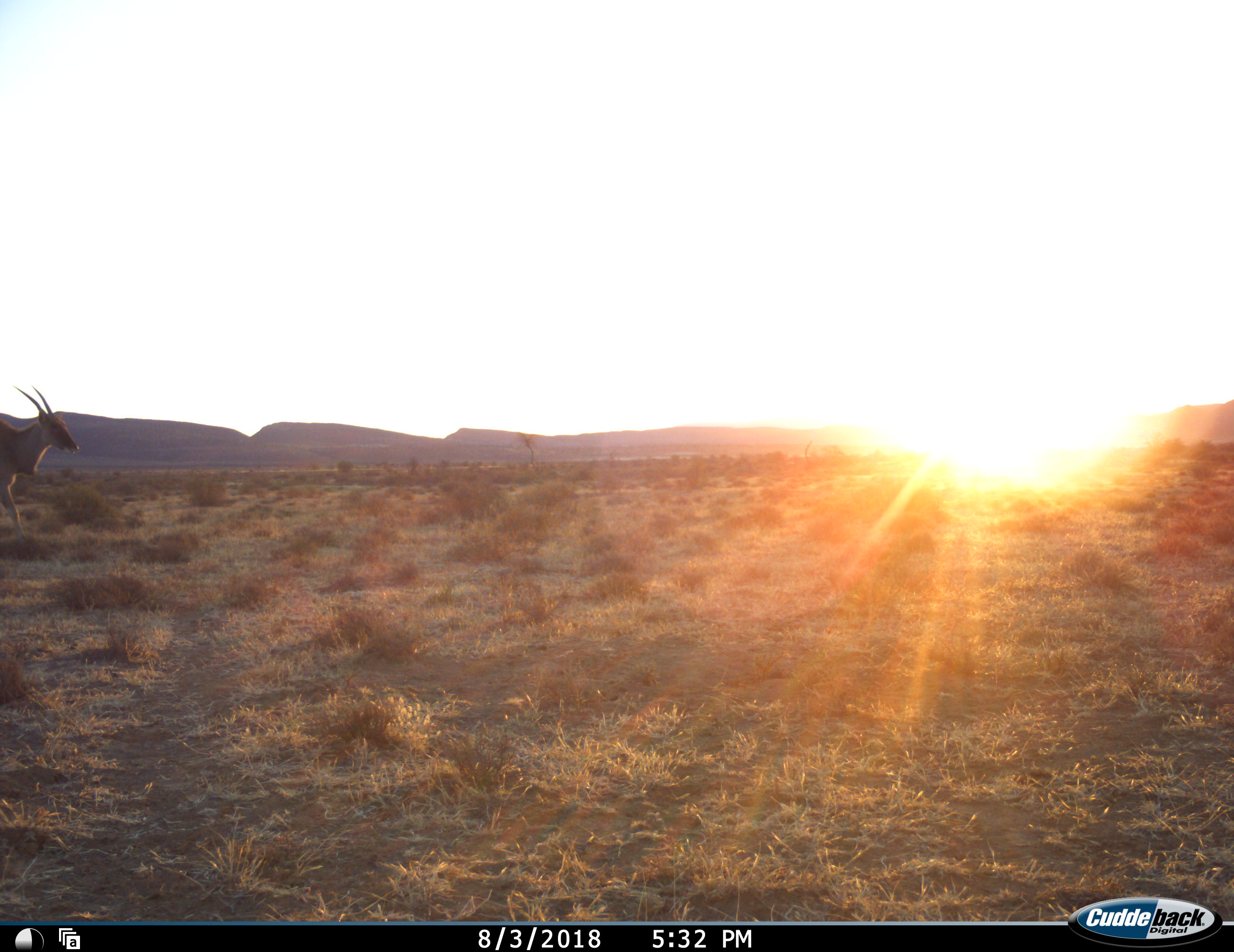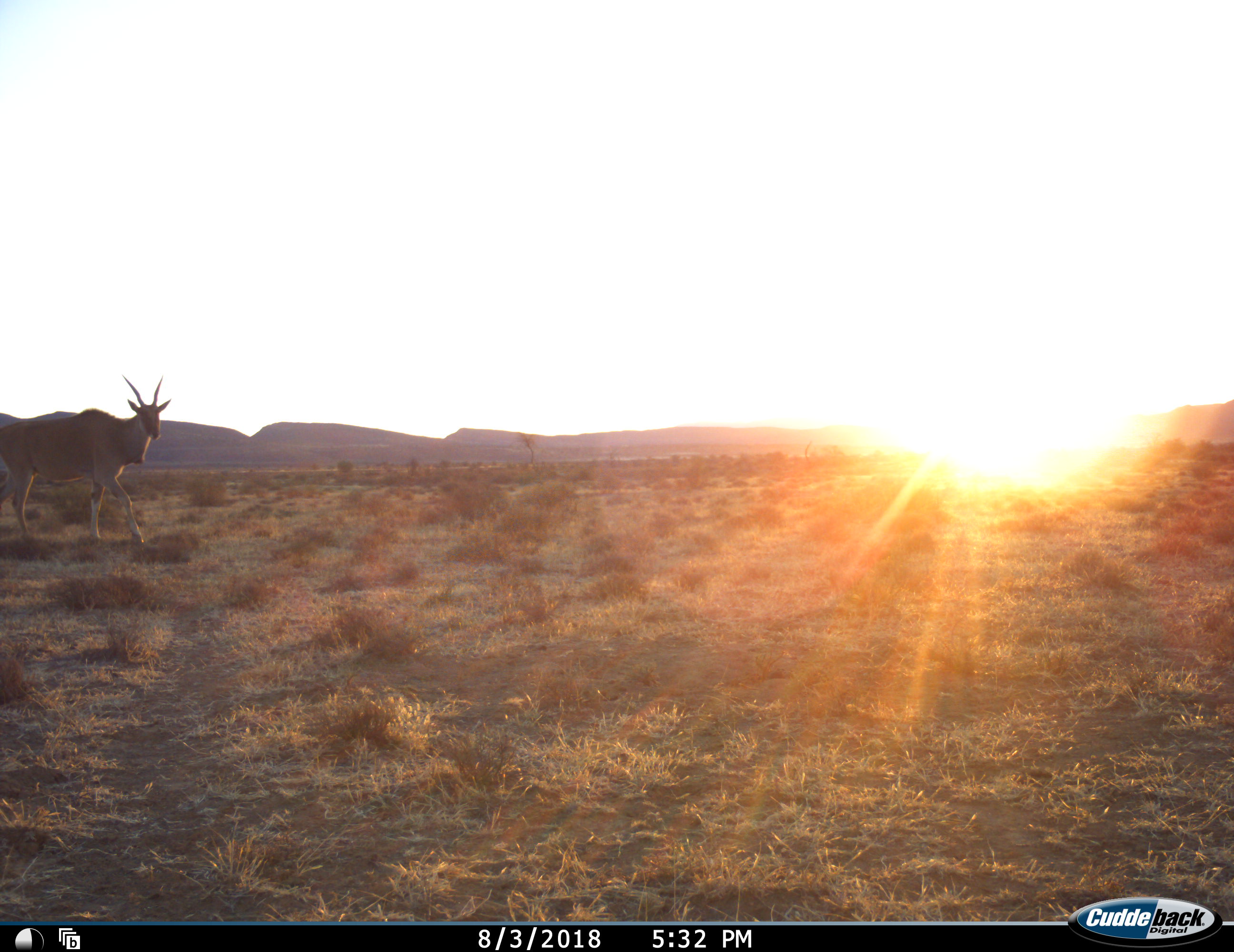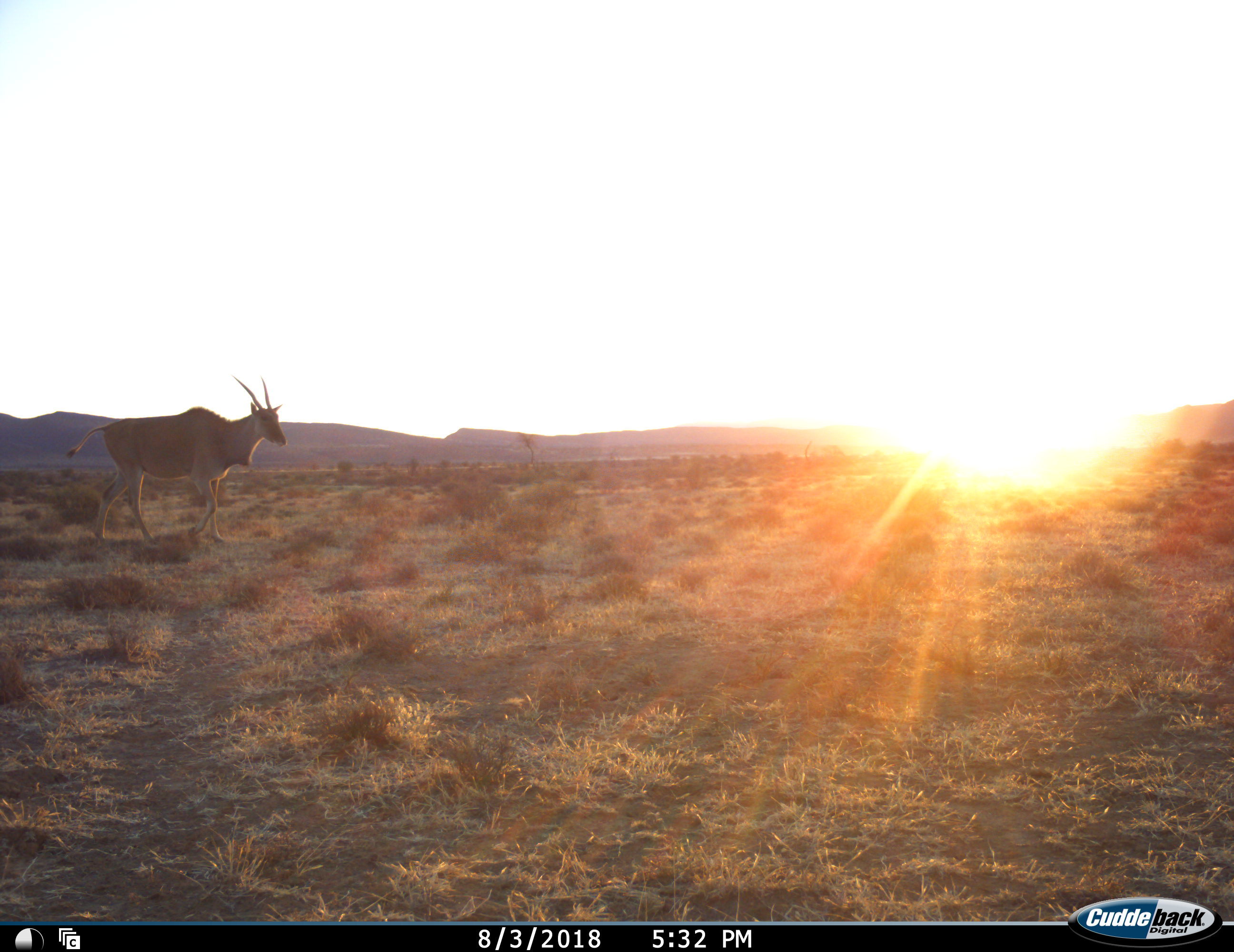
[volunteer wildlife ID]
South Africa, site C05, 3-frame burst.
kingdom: Animalia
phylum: Chordata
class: Mammalia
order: Artiodactyla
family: Bovidae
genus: Tragelaphus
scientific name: Tragelaphus oryx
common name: eland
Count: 1.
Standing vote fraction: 11%.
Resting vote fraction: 0%.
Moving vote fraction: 100%.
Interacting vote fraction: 0%.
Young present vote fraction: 0%.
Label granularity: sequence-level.